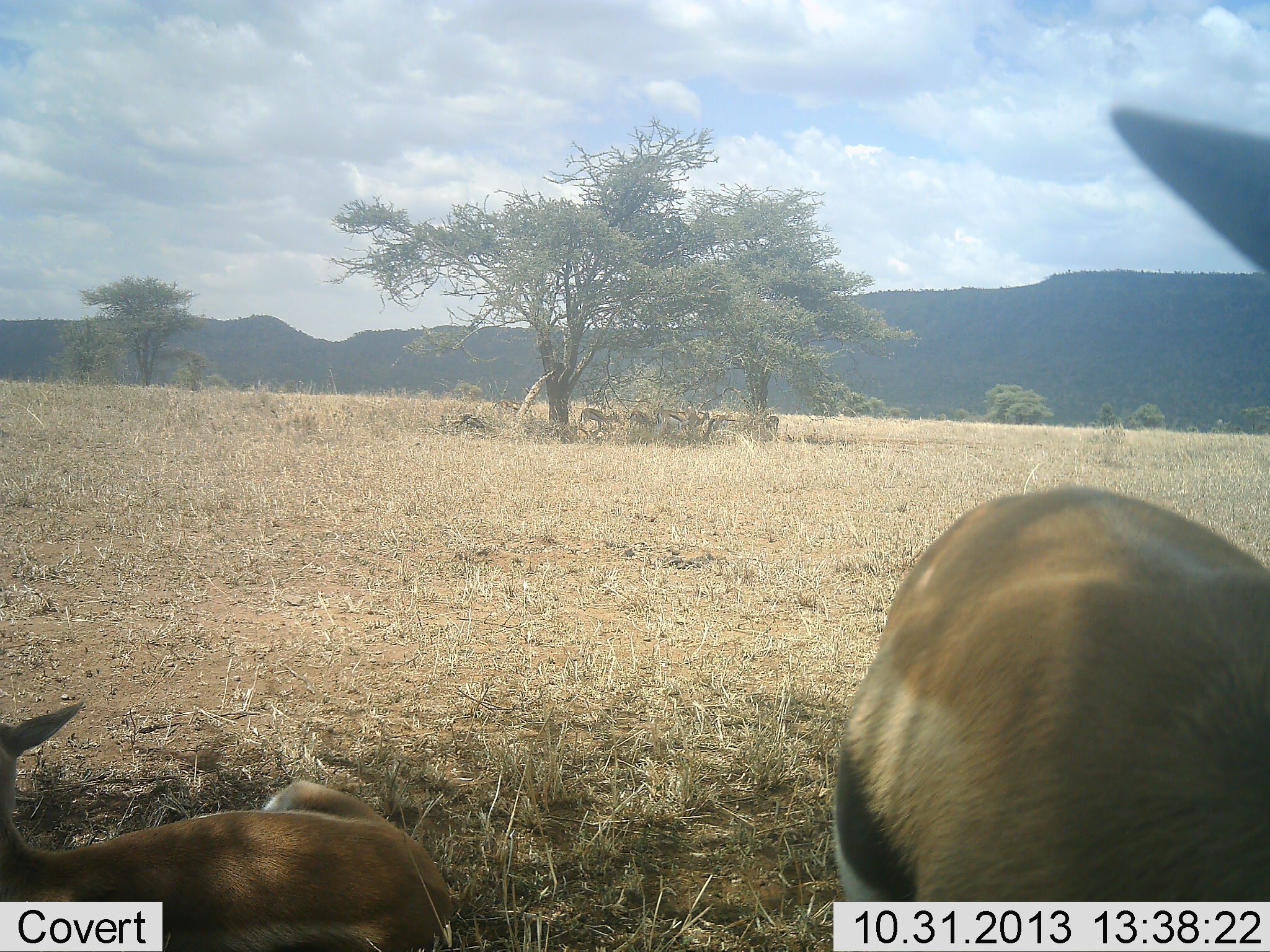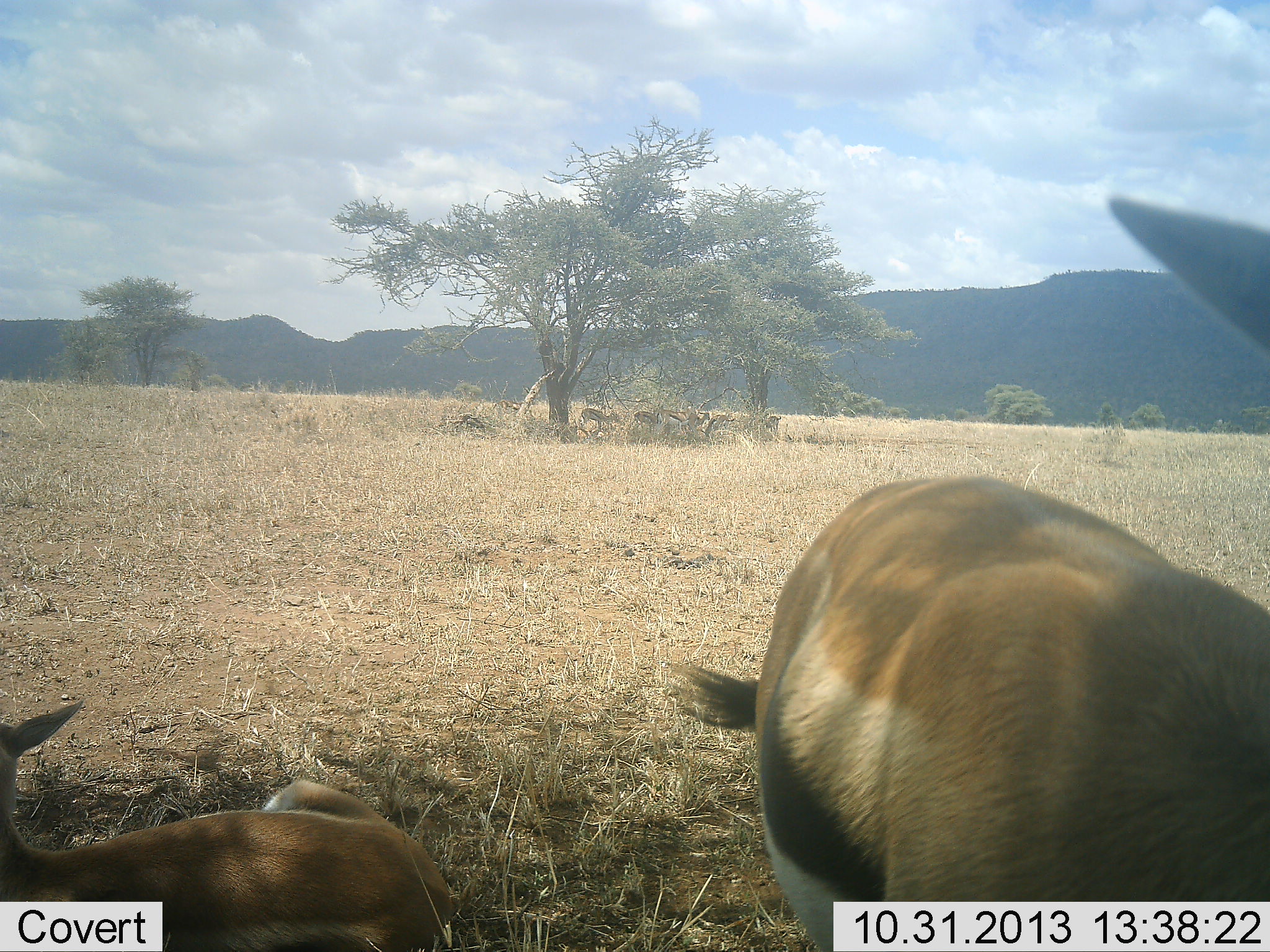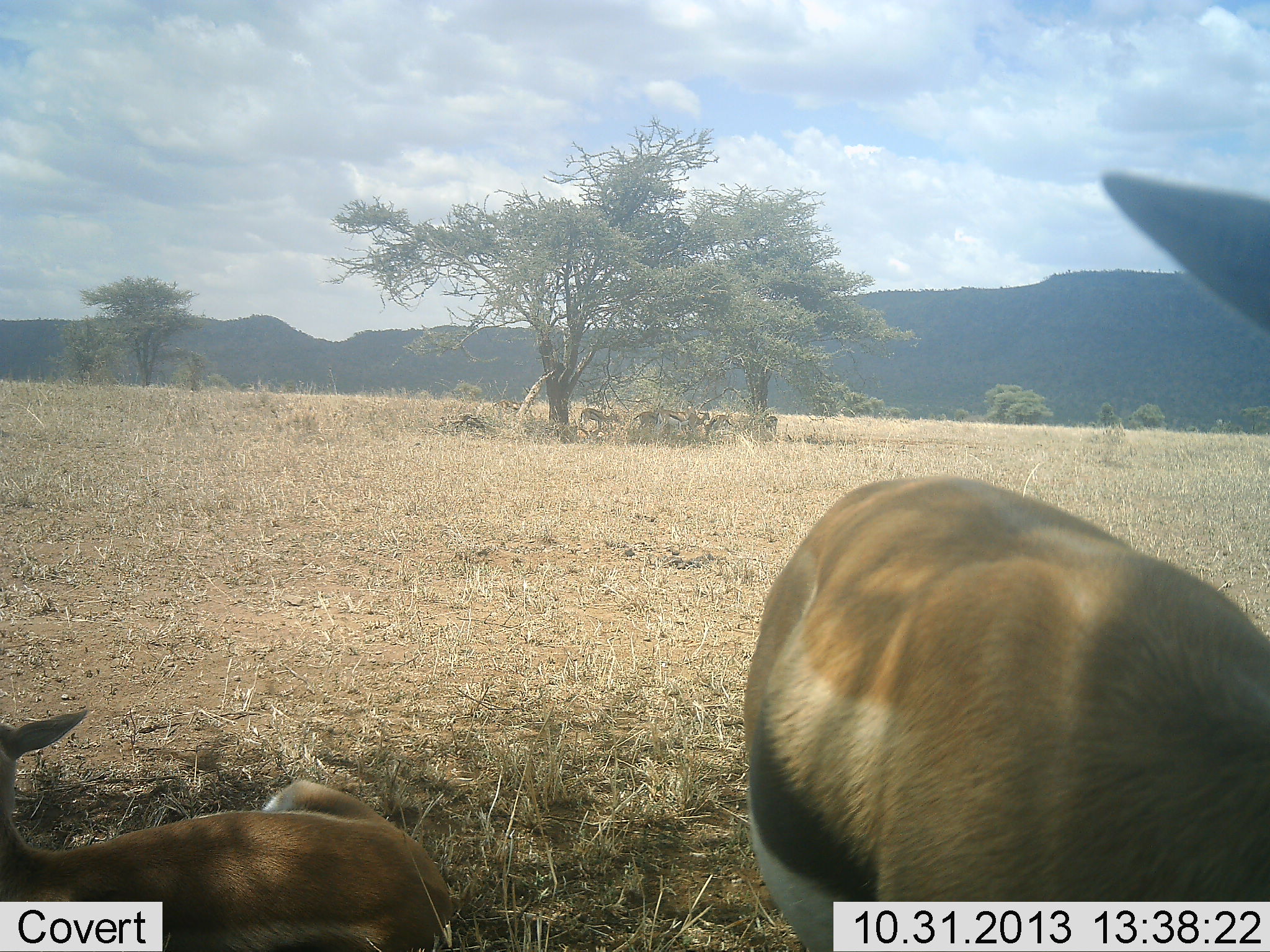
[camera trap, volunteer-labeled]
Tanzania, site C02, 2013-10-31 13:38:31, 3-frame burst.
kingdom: Animalia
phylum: Chordata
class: Mammalia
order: Artiodactyla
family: Bovidae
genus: Eudorcas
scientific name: Eudorcas thomsonii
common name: thomson's gazelle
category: gazellethomsons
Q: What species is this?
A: Gazellethomsons (thomson's gazelle) (Eudorcas thomsonii).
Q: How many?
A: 6.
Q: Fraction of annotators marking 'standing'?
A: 80%.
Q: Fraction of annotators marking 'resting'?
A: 80%.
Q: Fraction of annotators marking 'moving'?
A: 0%.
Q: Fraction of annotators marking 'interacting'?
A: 0%.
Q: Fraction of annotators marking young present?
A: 10%.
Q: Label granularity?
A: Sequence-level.